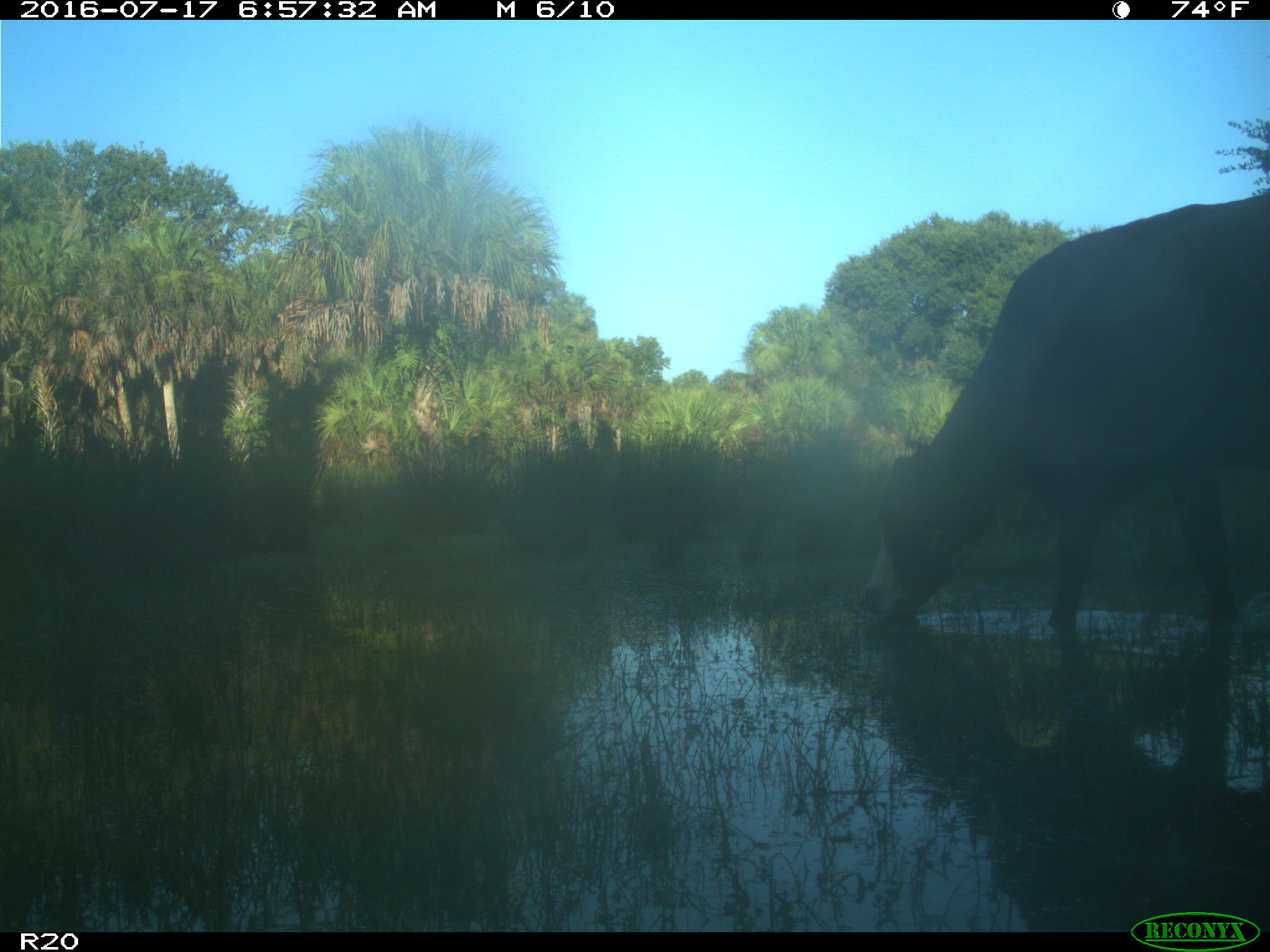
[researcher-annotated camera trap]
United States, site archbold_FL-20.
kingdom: Animalia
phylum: Chordata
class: Mammalia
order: Artiodactyla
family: Bovidae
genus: Bos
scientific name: Bos taurus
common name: domestic cow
Bos taurus (domestic cow).